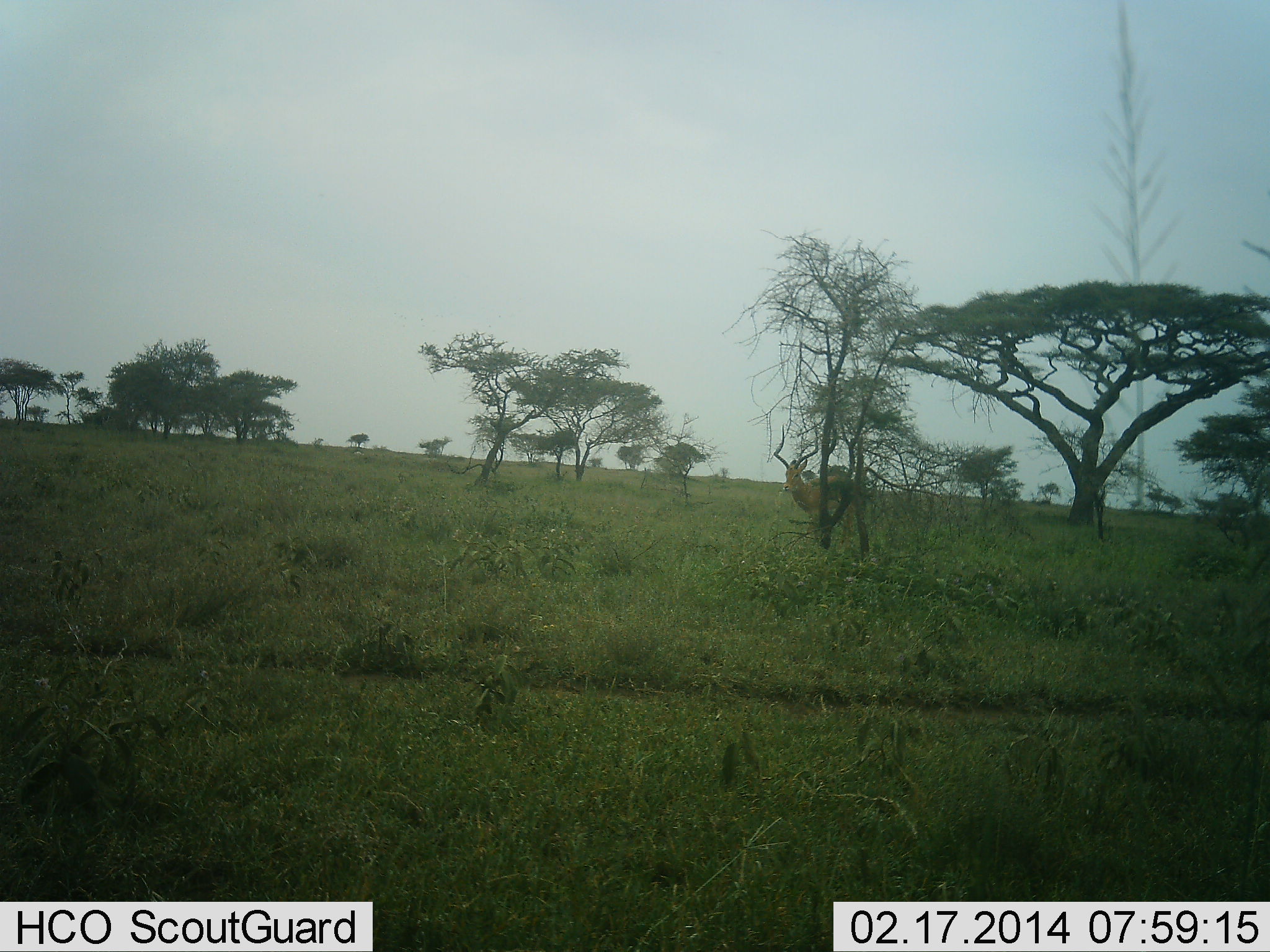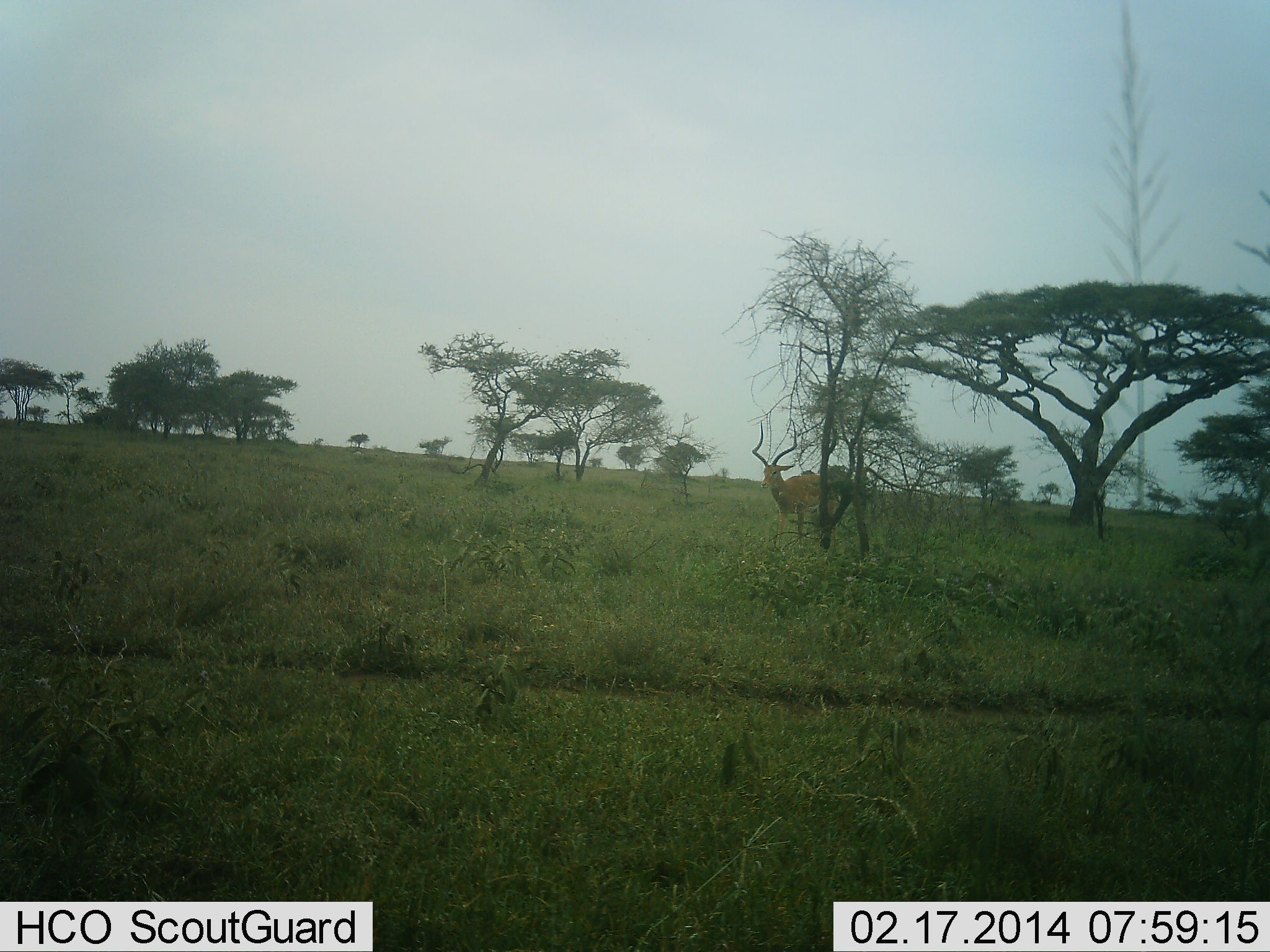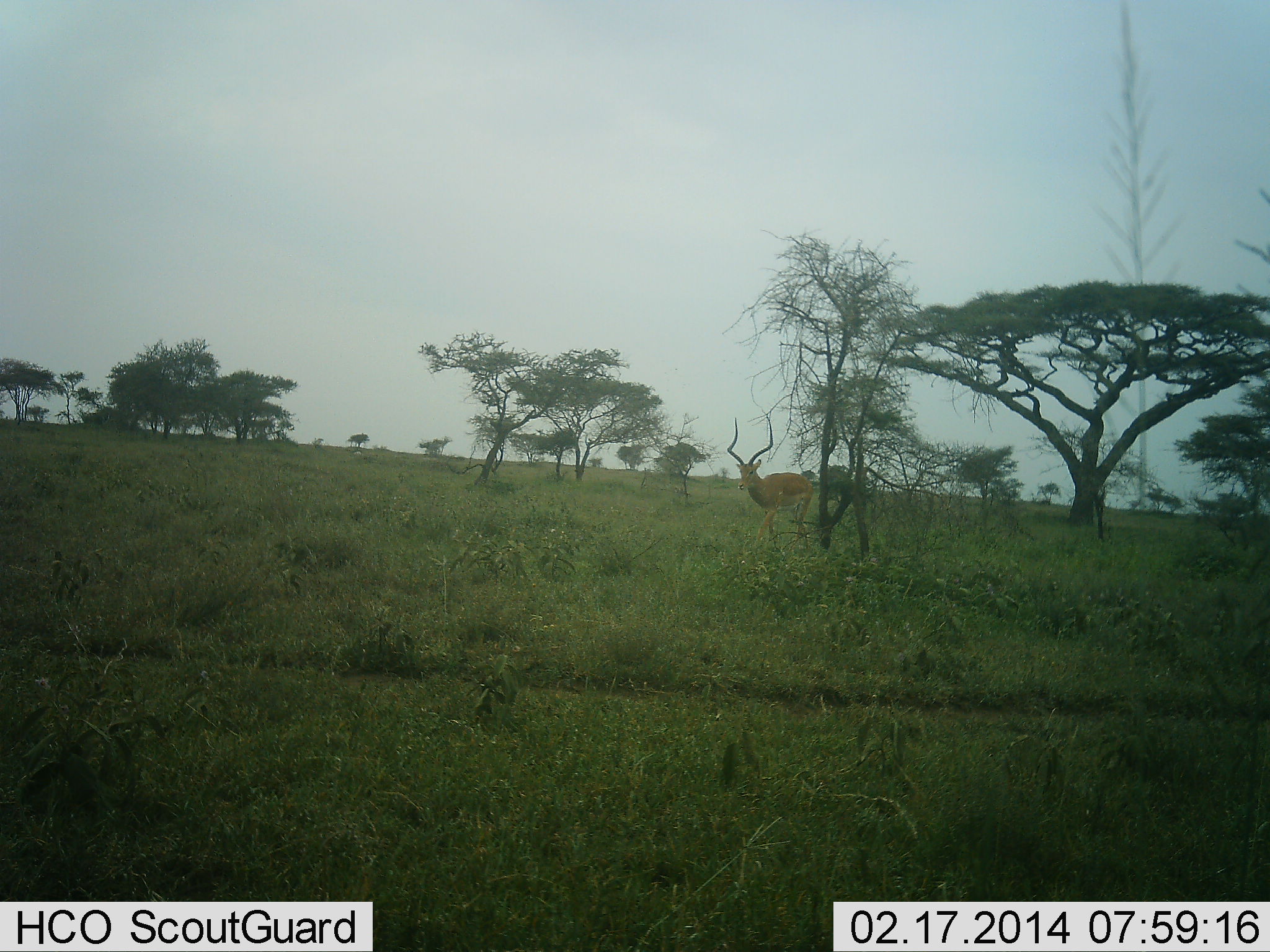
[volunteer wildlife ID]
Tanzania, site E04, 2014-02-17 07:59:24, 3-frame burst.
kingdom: Animalia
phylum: Chordata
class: Mammalia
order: Artiodactyla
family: Bovidae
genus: Aepyceros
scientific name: Aepyceros melampus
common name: impala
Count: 1.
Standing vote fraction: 20%.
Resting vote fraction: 0%.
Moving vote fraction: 80%.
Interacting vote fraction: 0%.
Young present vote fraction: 0%.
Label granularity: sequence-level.